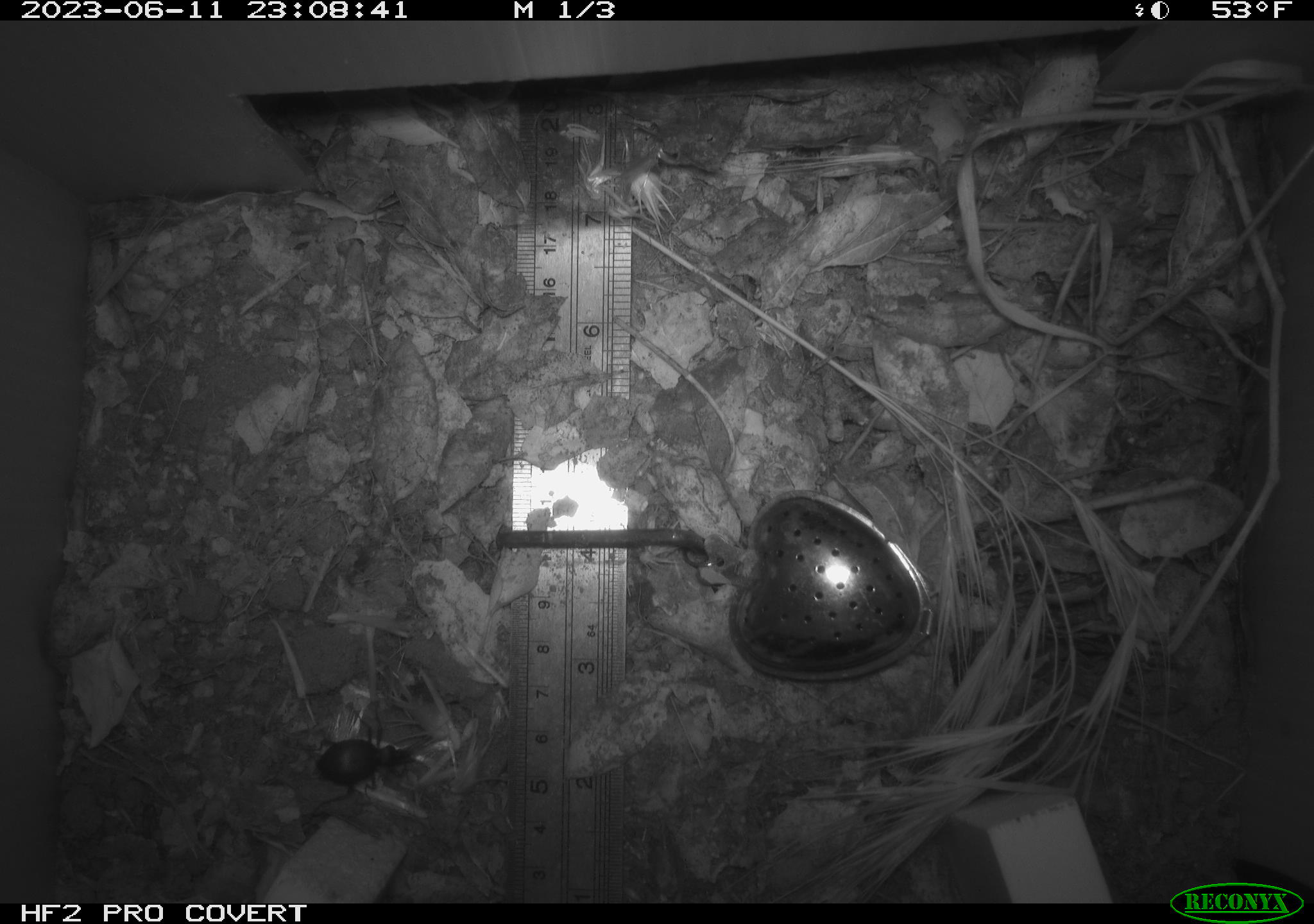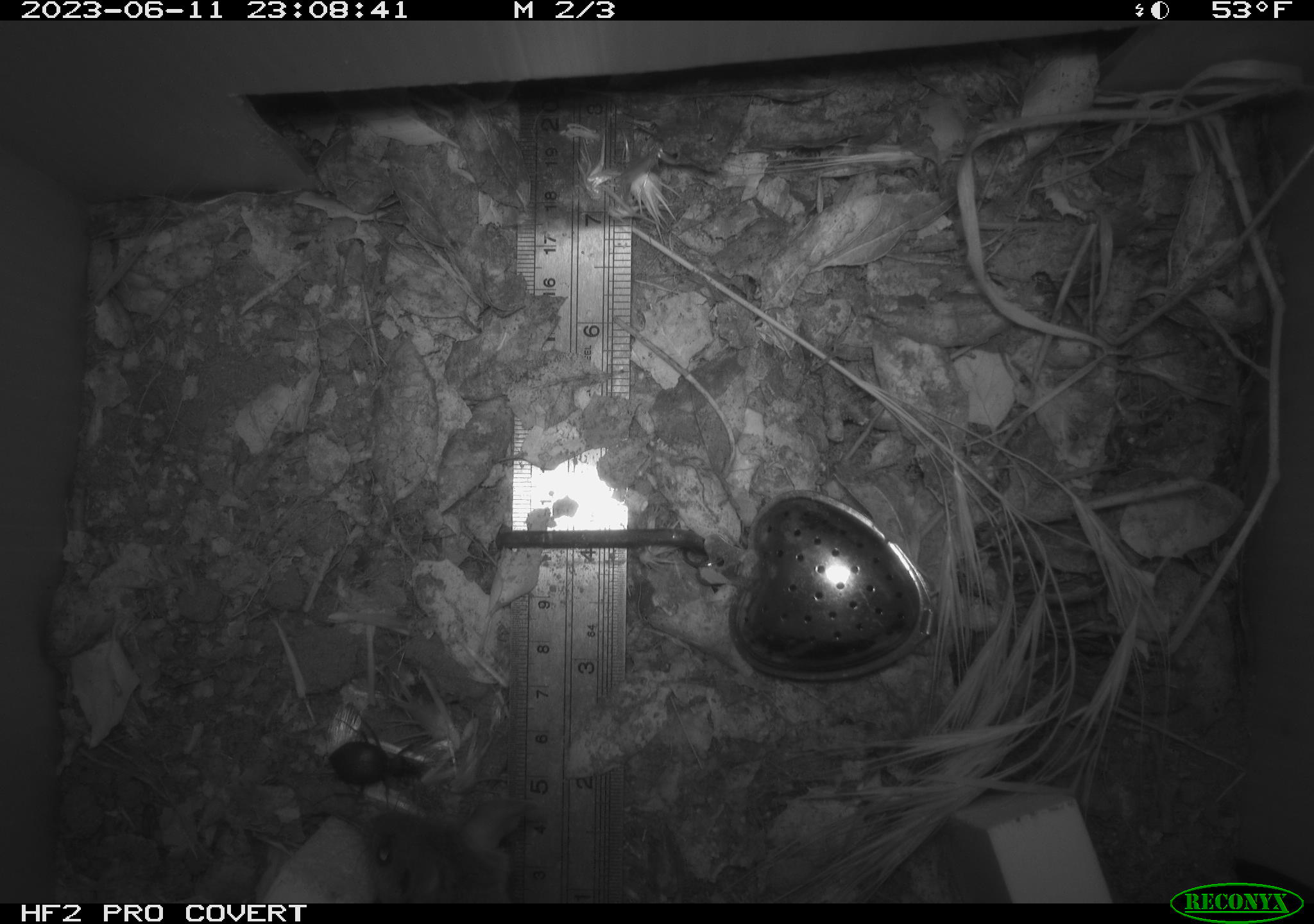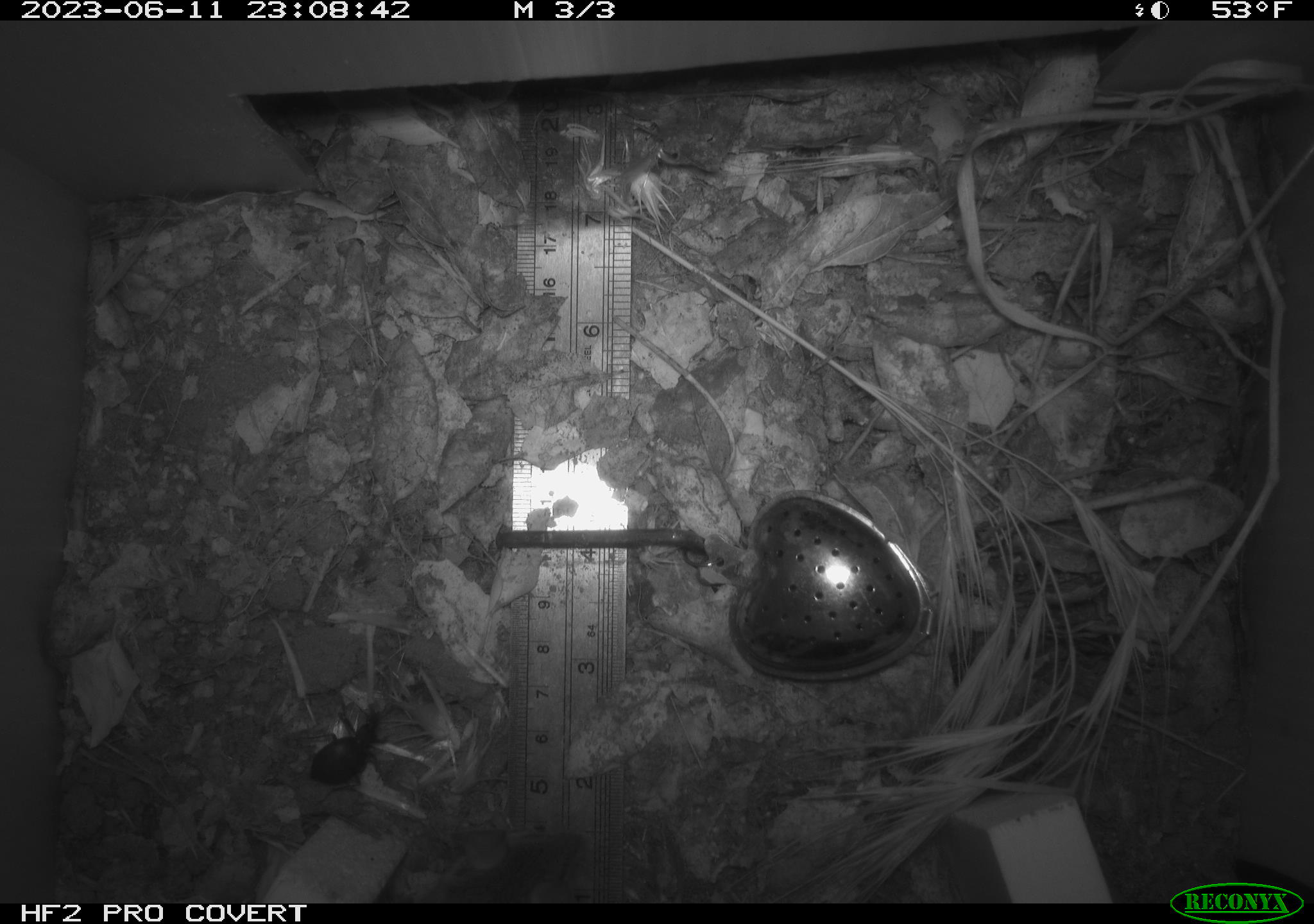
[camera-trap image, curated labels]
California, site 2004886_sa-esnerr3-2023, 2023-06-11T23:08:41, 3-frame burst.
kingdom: Animalia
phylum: Arthropoda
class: Insecta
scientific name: Insecta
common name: insect